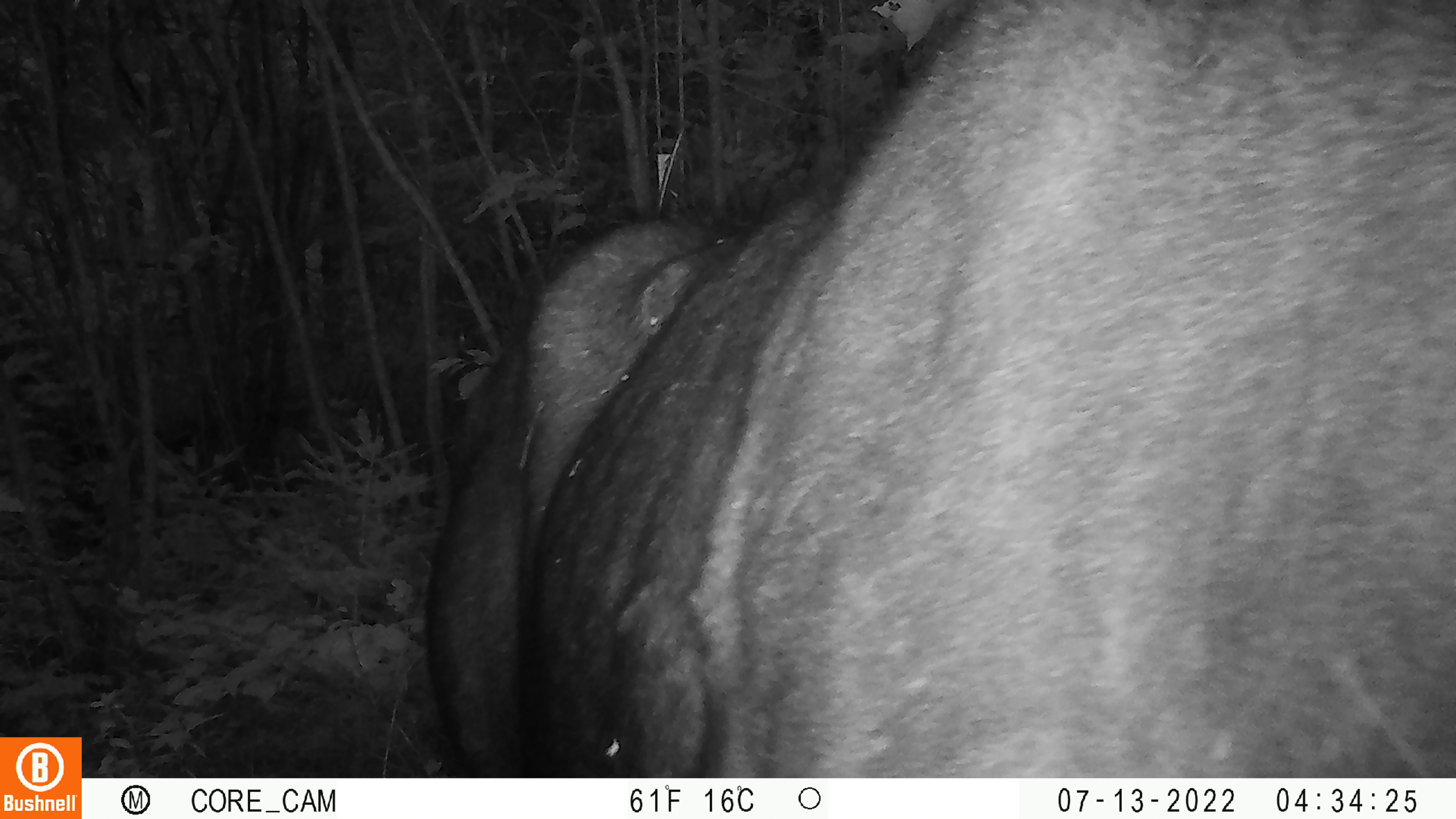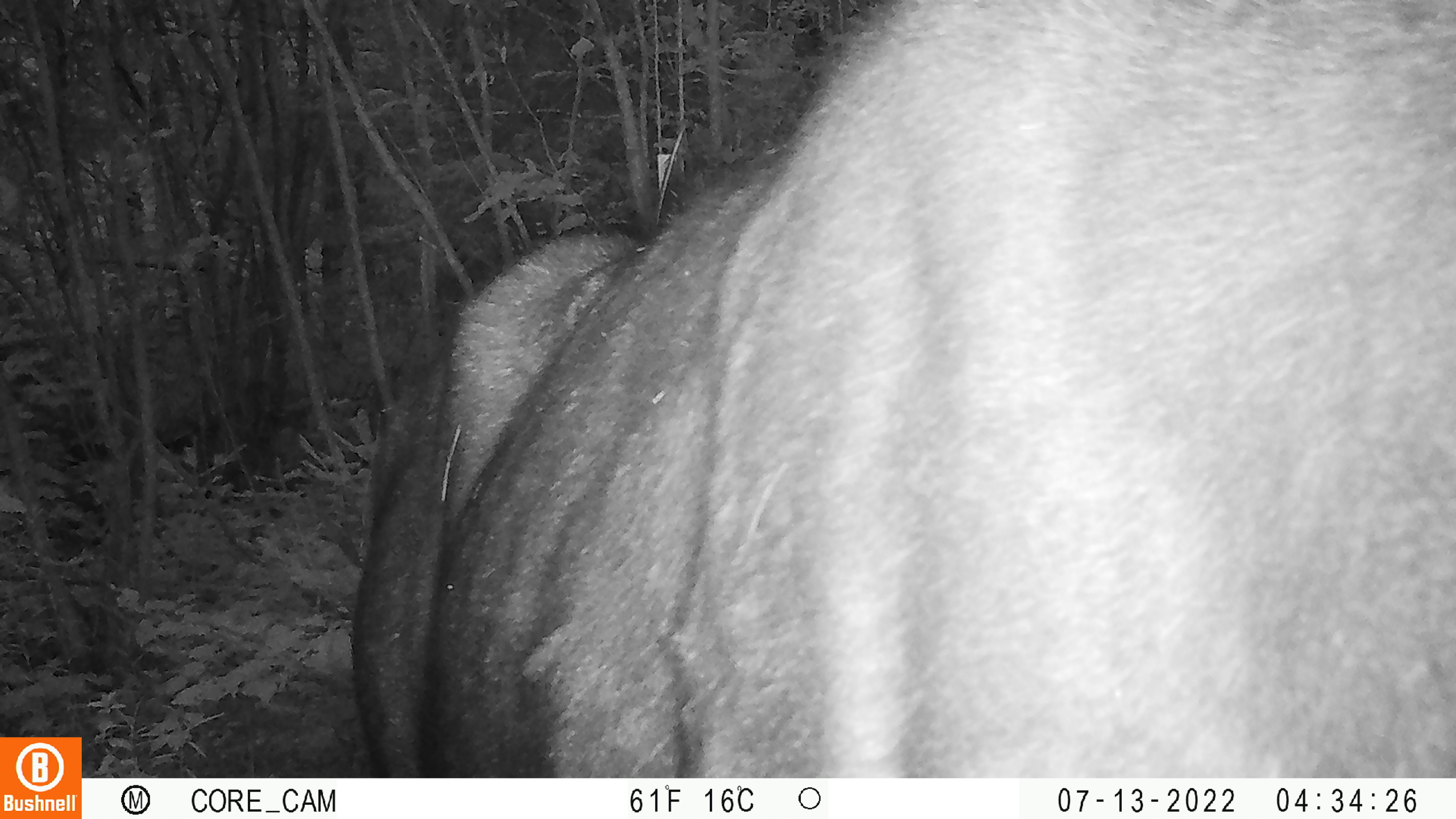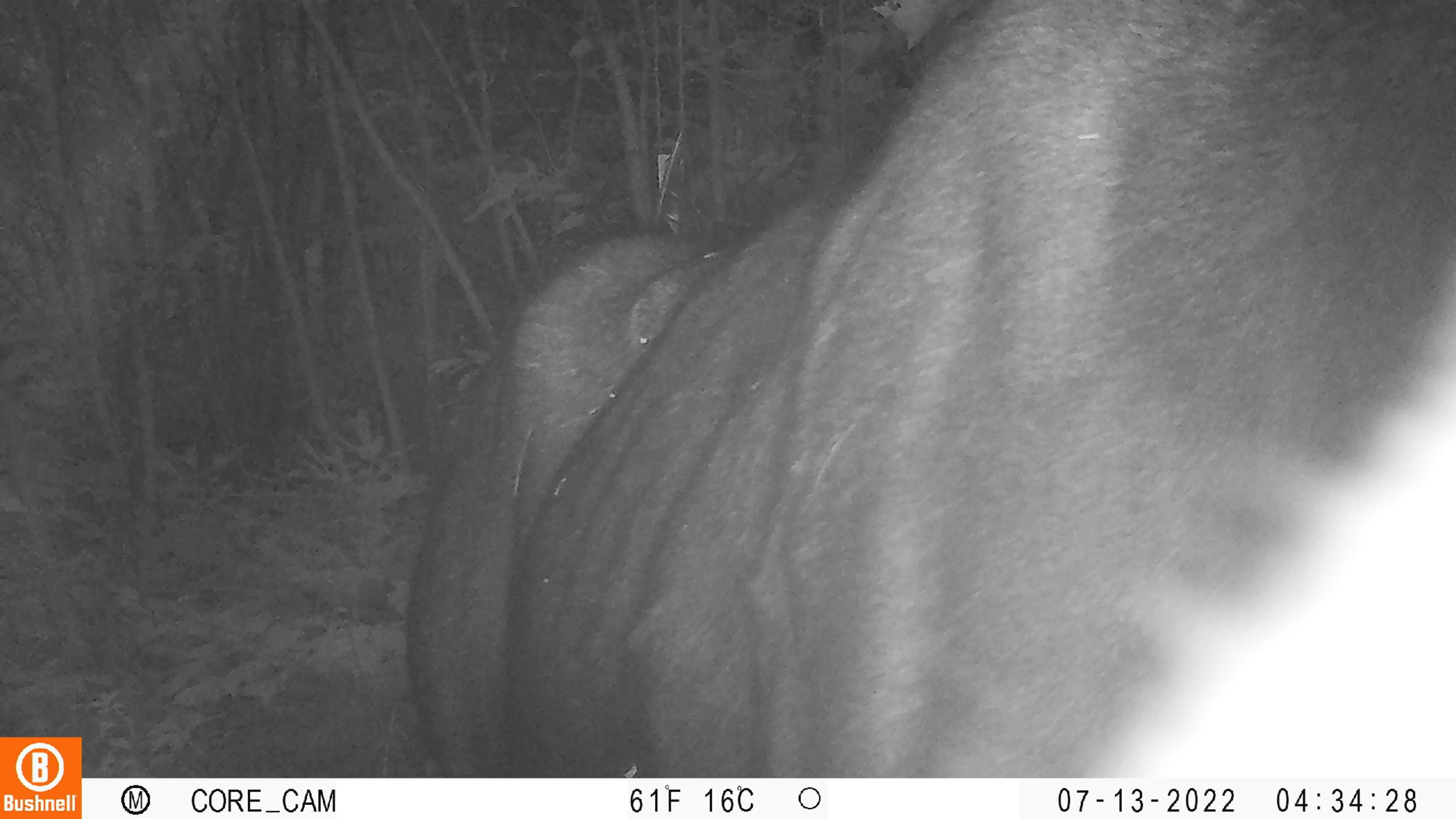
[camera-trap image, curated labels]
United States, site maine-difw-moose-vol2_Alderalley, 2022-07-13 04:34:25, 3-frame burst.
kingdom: Animalia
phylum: Chordata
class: Mammalia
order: Artiodactyla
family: Cervidae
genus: Alces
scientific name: Alces alces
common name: moose